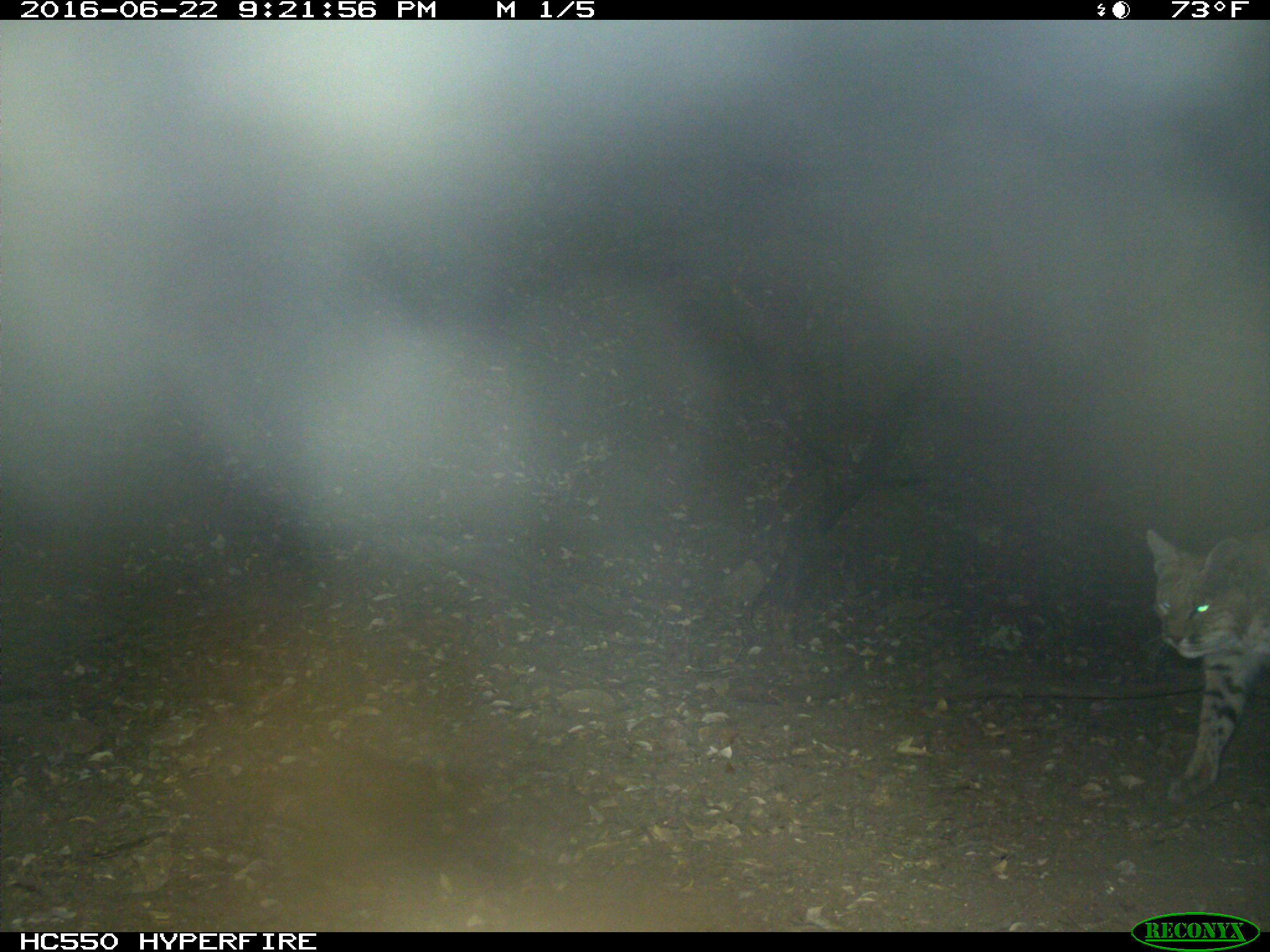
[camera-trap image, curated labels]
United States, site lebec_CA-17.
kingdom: Animalia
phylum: Chordata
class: Mammalia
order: Carnivora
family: Felidae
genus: Lynx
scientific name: Lynx rufus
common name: bobcat